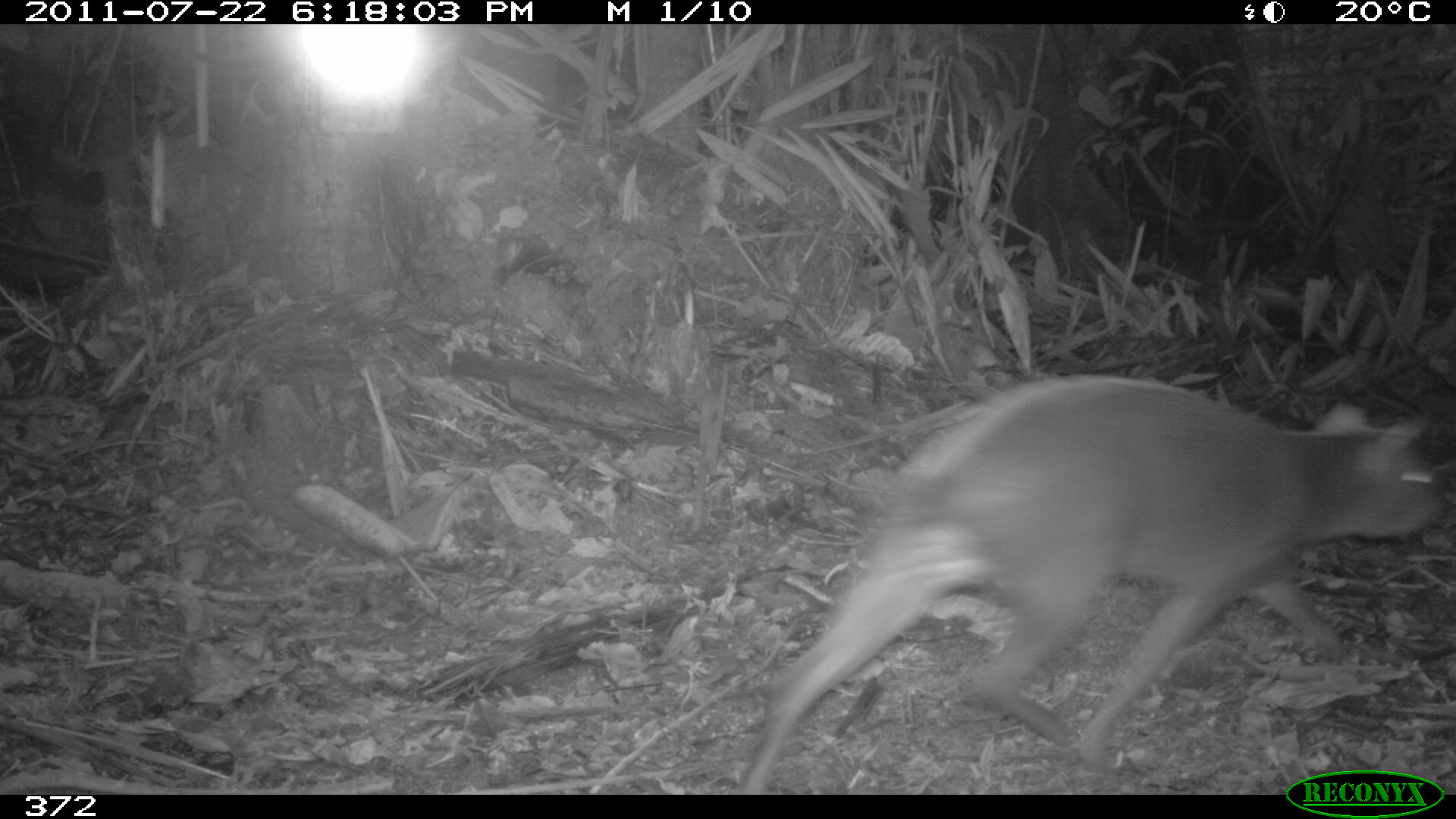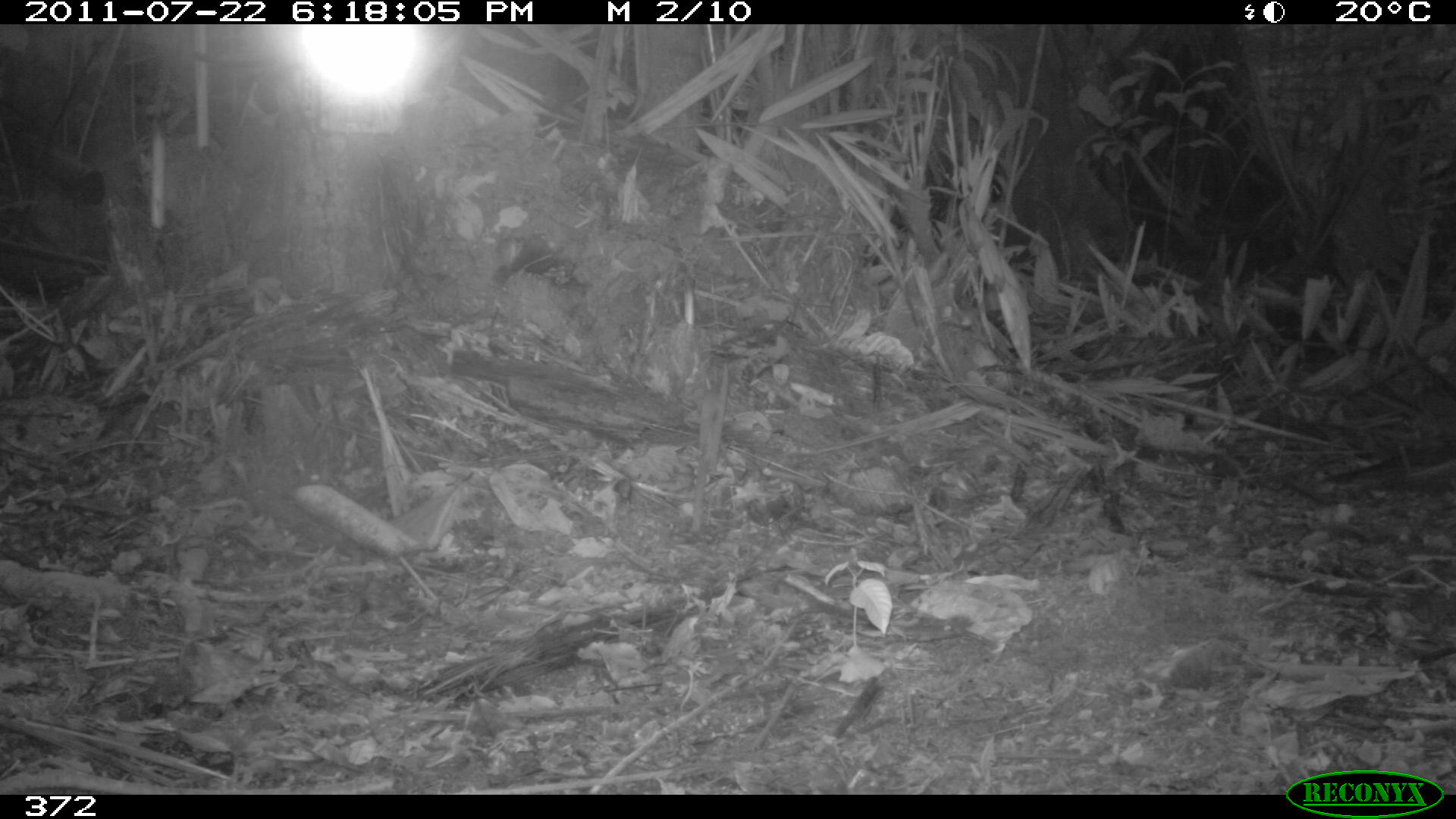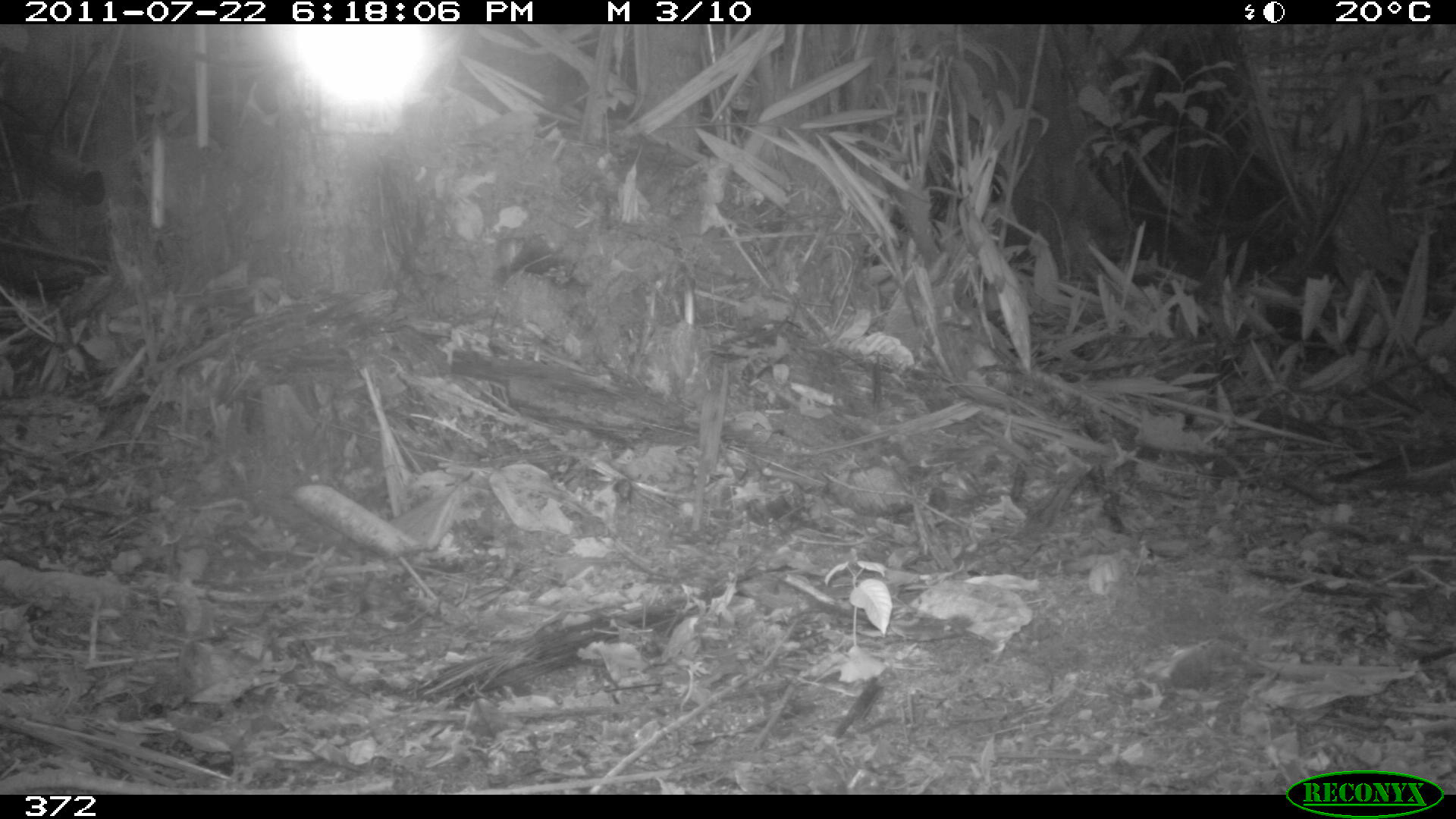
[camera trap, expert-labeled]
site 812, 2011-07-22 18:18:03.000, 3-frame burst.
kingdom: Animalia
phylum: Chordata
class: Mammalia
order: Rodentia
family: Dasyproctidae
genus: Dasyprocta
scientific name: Dasyprocta punctata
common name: central american agouti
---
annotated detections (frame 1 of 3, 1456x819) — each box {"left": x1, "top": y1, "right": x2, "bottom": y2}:
dasyprocta punctata: {"left": 727, "top": 374, "right": 1438, "bottom": 794}